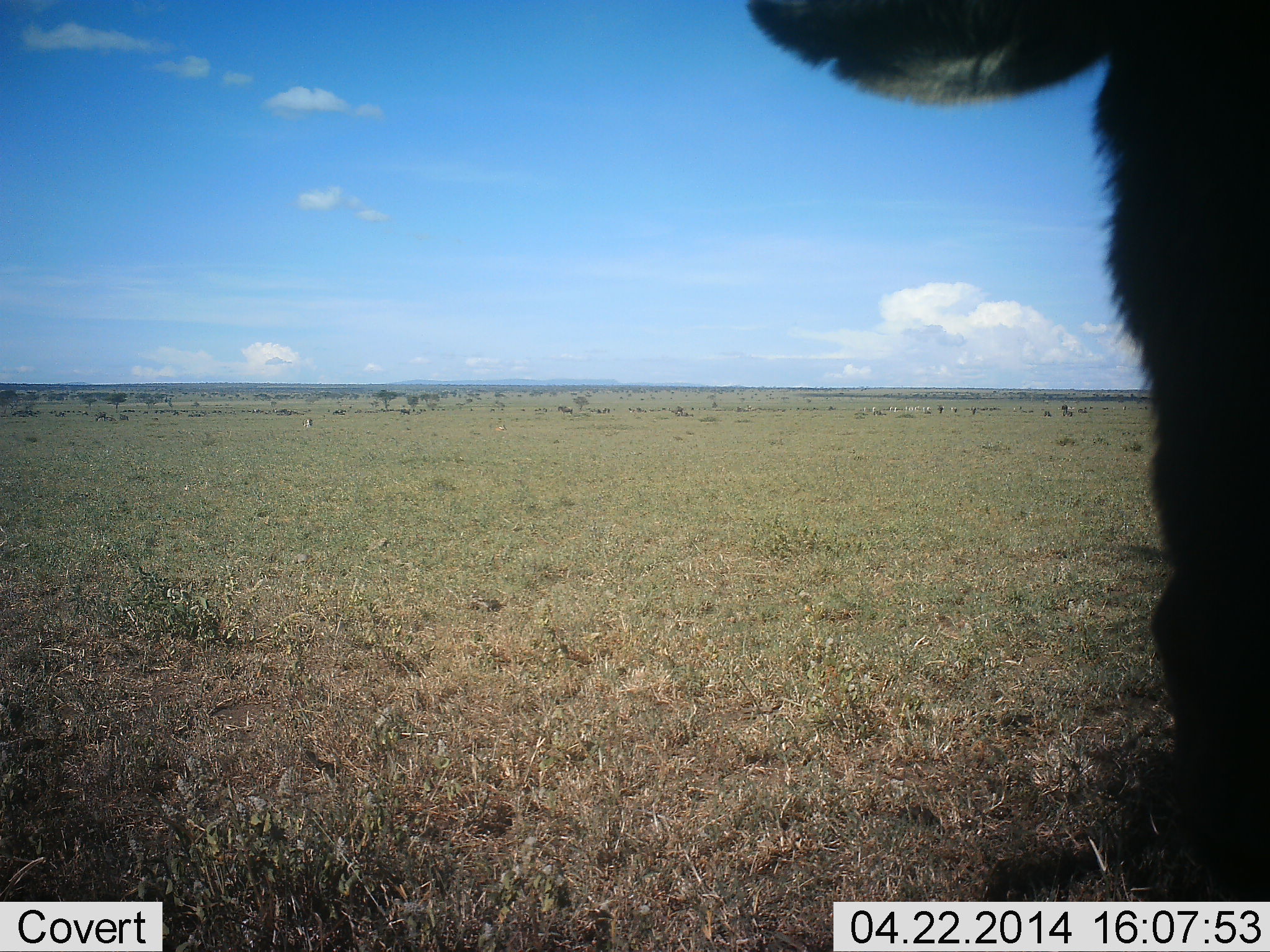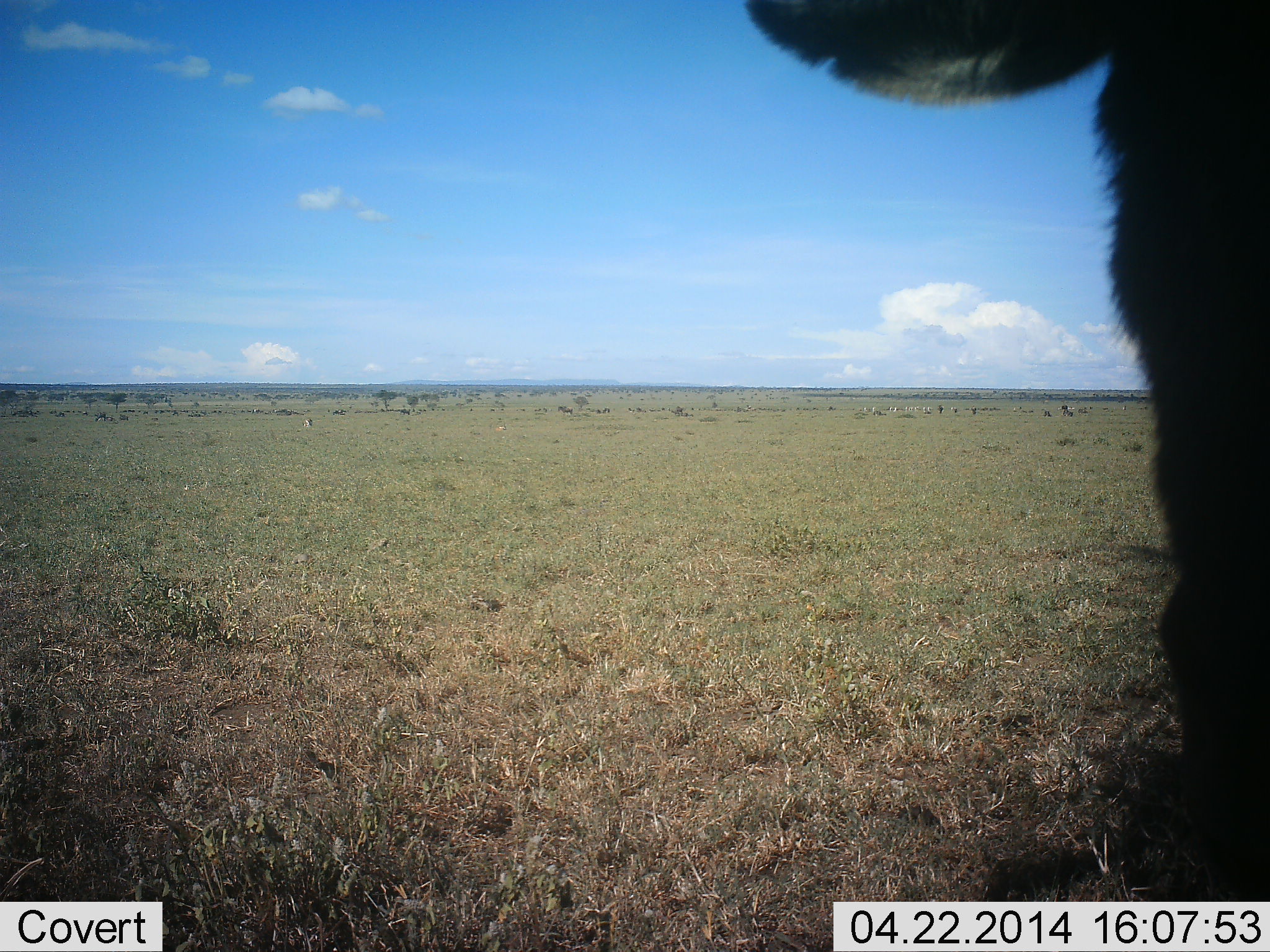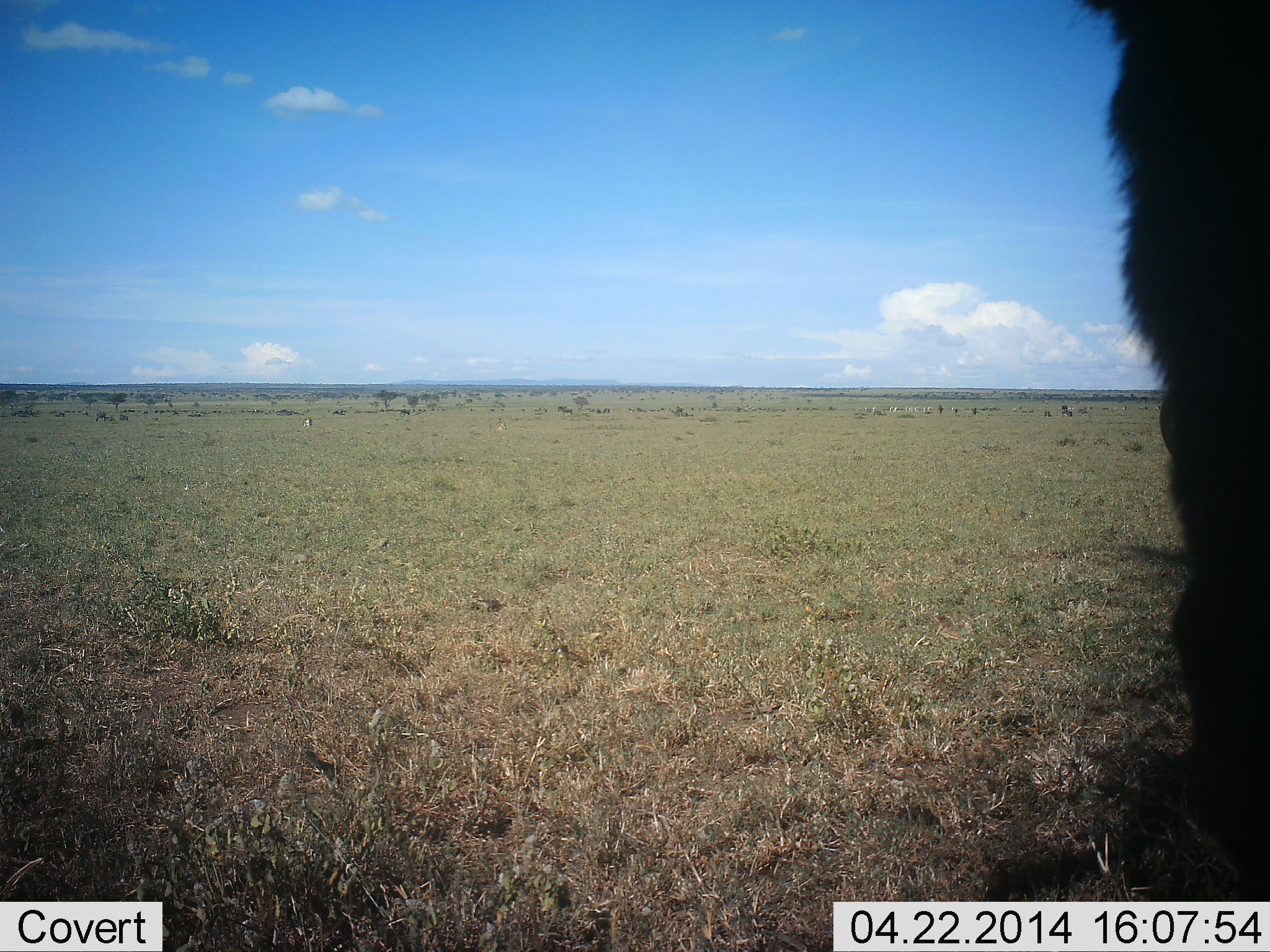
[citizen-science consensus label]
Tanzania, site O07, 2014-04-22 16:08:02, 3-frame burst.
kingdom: Animalia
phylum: Chordata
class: Mammalia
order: Artiodactyla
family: Bovidae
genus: Connochaetes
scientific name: Connochaetes taurinus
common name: blue wildebeest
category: wildebeest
Wildebeest (blue wildebeest) (Connochaetes taurinus), count 1. Behavior (volunteer vote fractions): standing 75%, resting 12%, moving 0%, interacting 0%. Young present (vote fraction): 0%. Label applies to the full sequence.